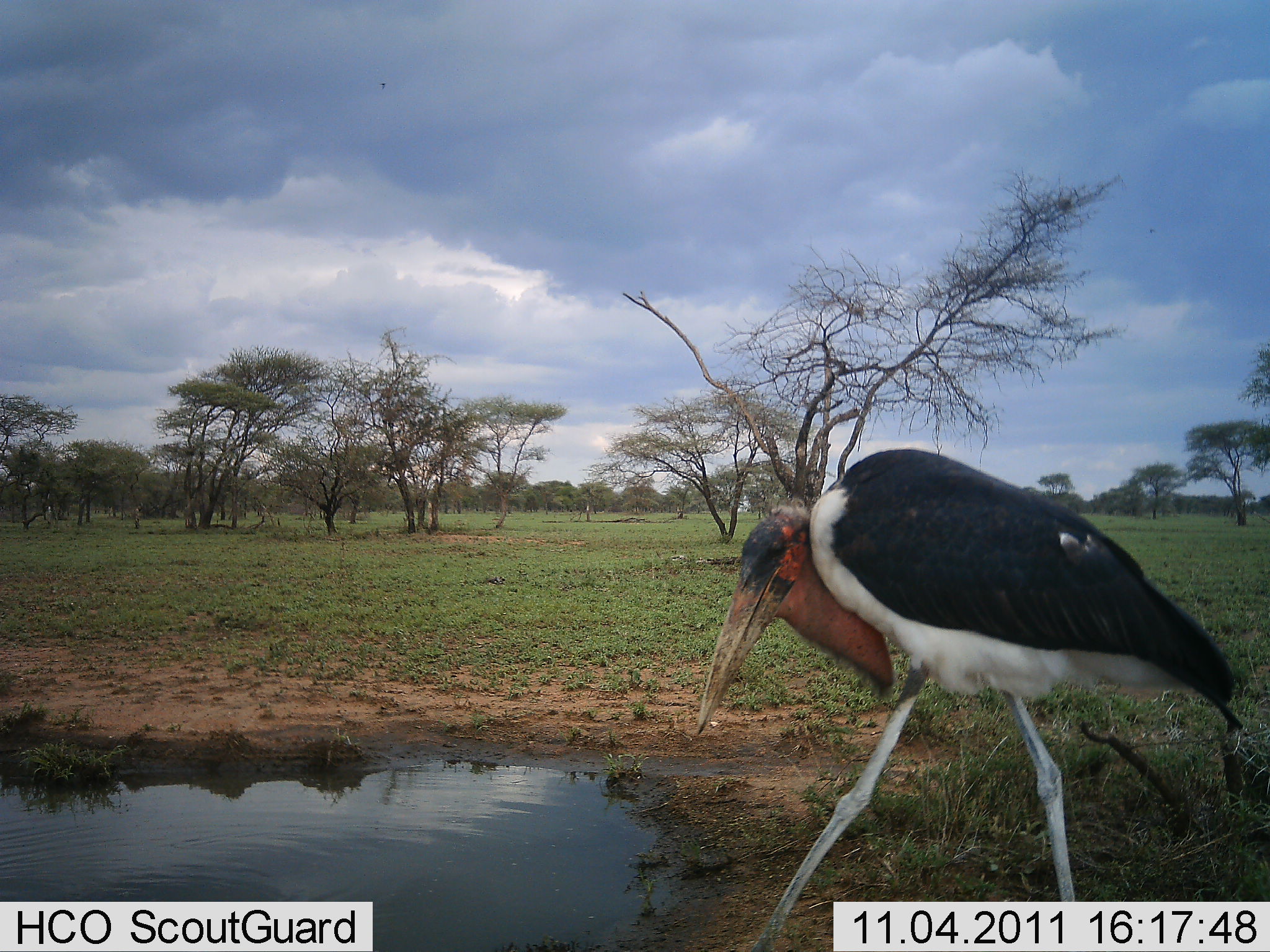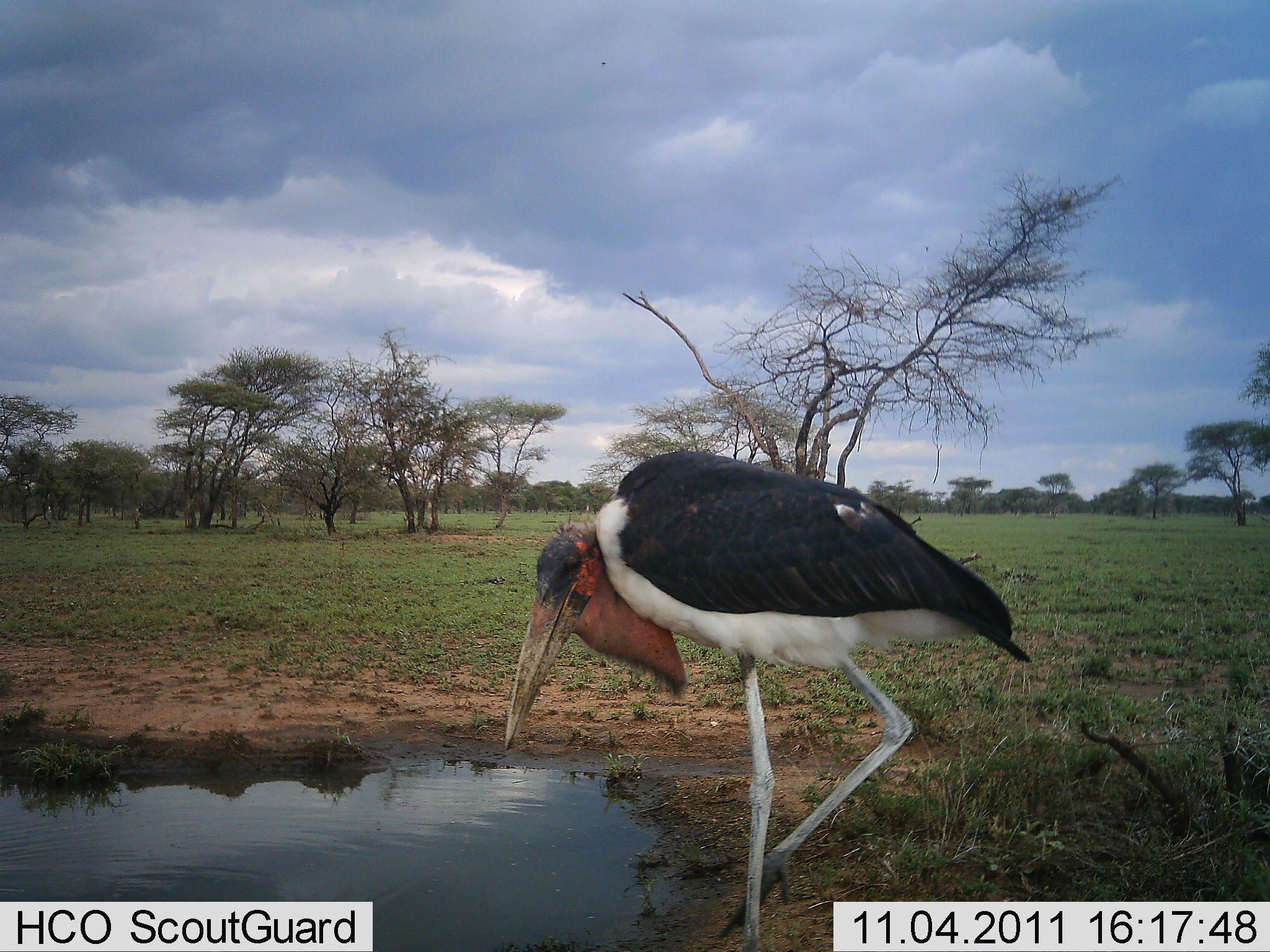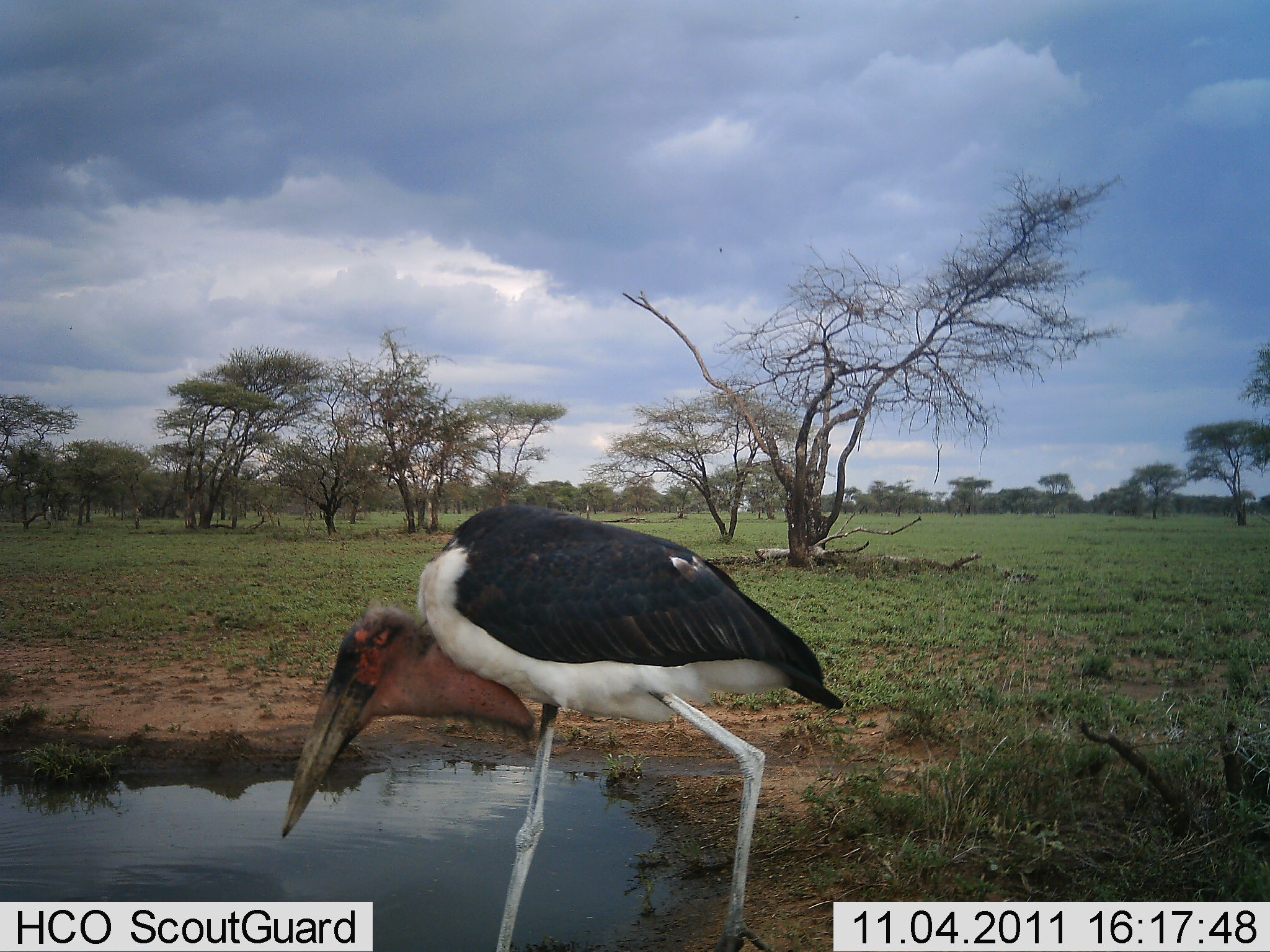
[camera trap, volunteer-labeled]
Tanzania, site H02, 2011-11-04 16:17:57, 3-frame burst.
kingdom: Animalia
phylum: Chordata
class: Aves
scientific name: Aves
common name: bird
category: otherbird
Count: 1.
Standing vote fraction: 23%.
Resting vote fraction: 0%.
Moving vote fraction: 77%.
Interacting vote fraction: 0%.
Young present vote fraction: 0%.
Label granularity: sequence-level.